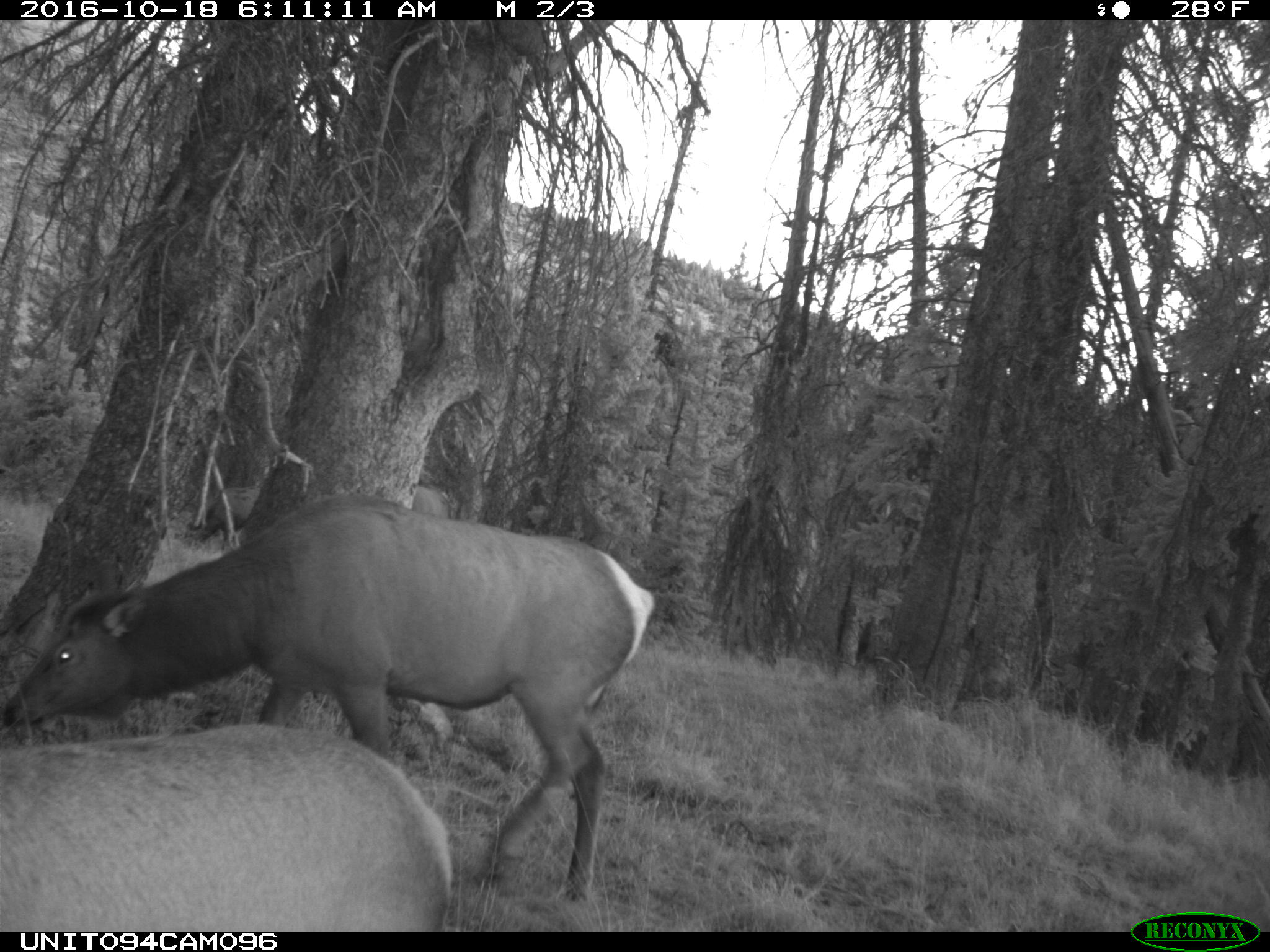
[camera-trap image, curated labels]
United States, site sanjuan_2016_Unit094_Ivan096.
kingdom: Animalia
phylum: Chordata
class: Mammalia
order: Artiodactyla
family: Cervidae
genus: Cervus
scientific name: Cervus elaphus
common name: red deer